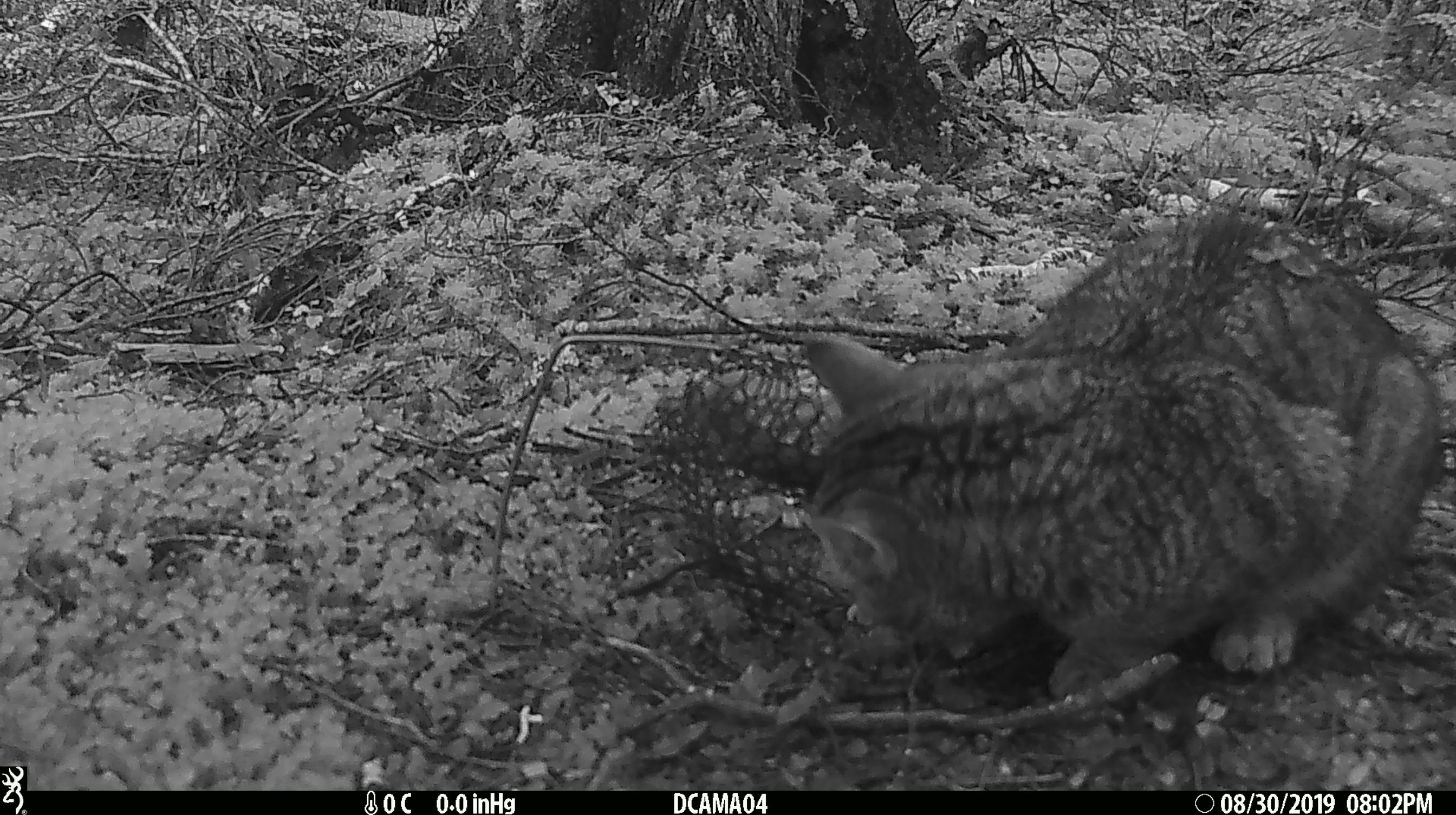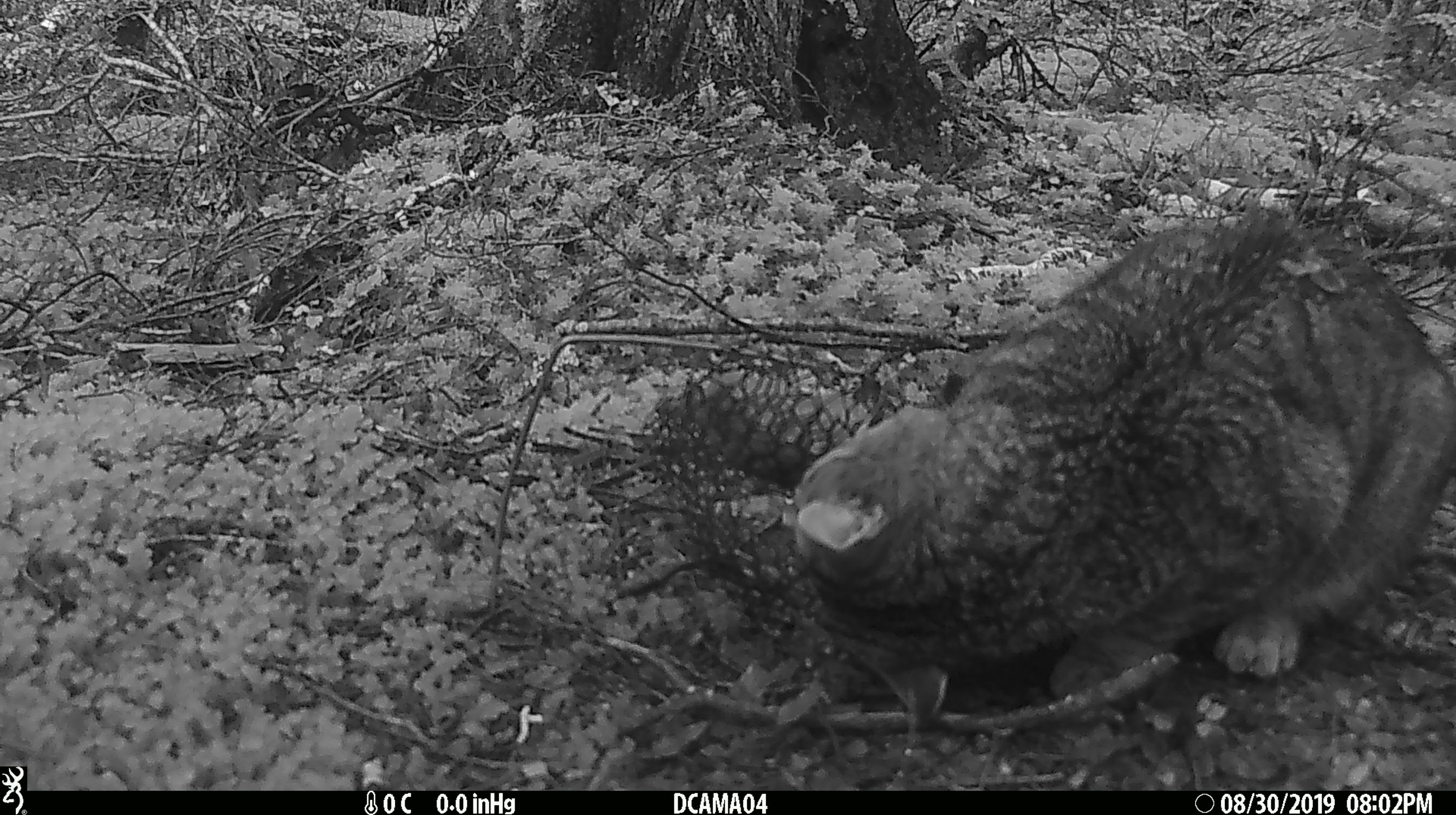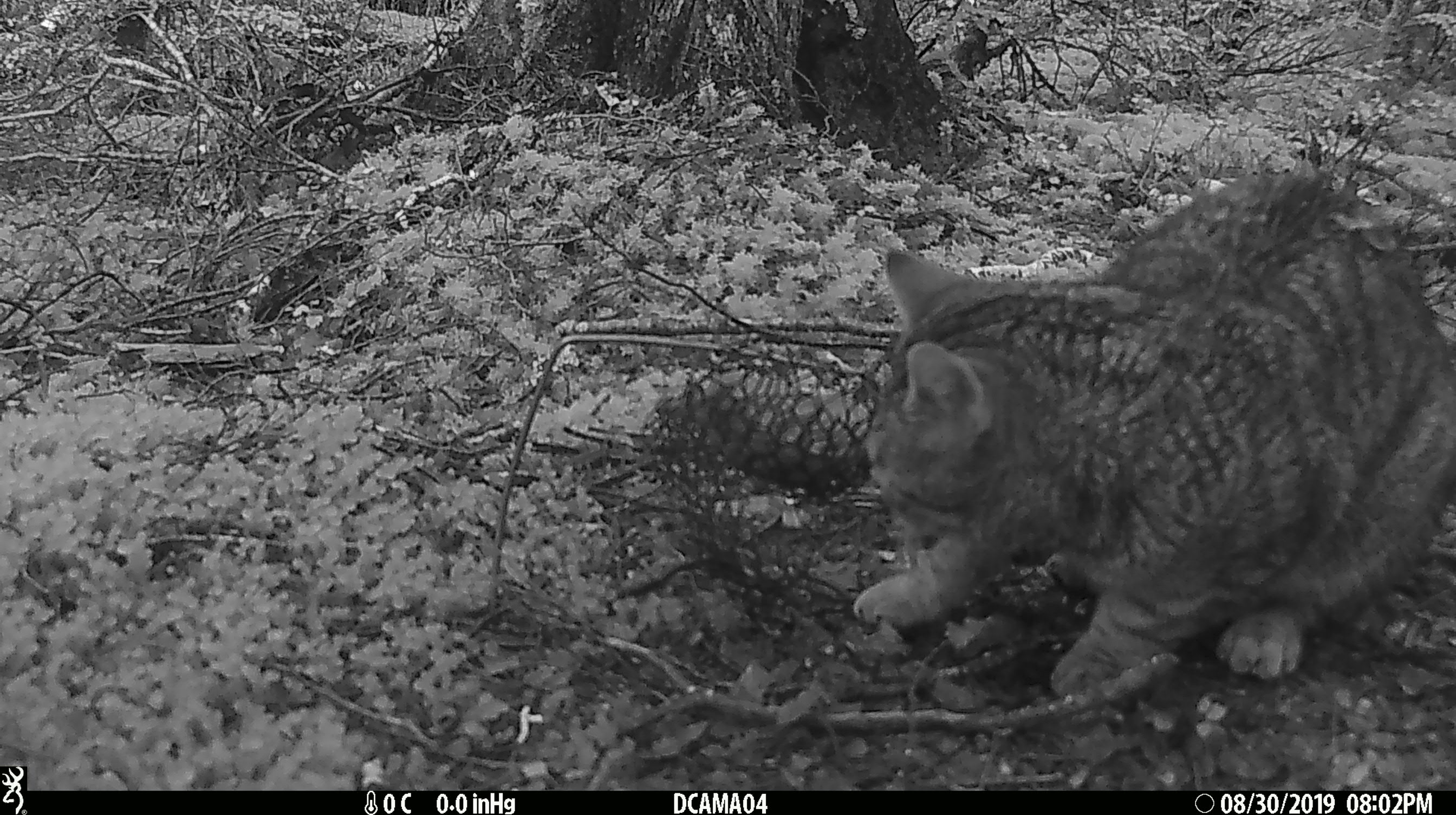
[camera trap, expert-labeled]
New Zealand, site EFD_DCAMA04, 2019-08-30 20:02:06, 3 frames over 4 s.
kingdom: Animalia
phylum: Chordata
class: Mammalia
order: Carnivora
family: Felidae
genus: Felis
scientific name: Felis catus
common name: domestic cat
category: cat